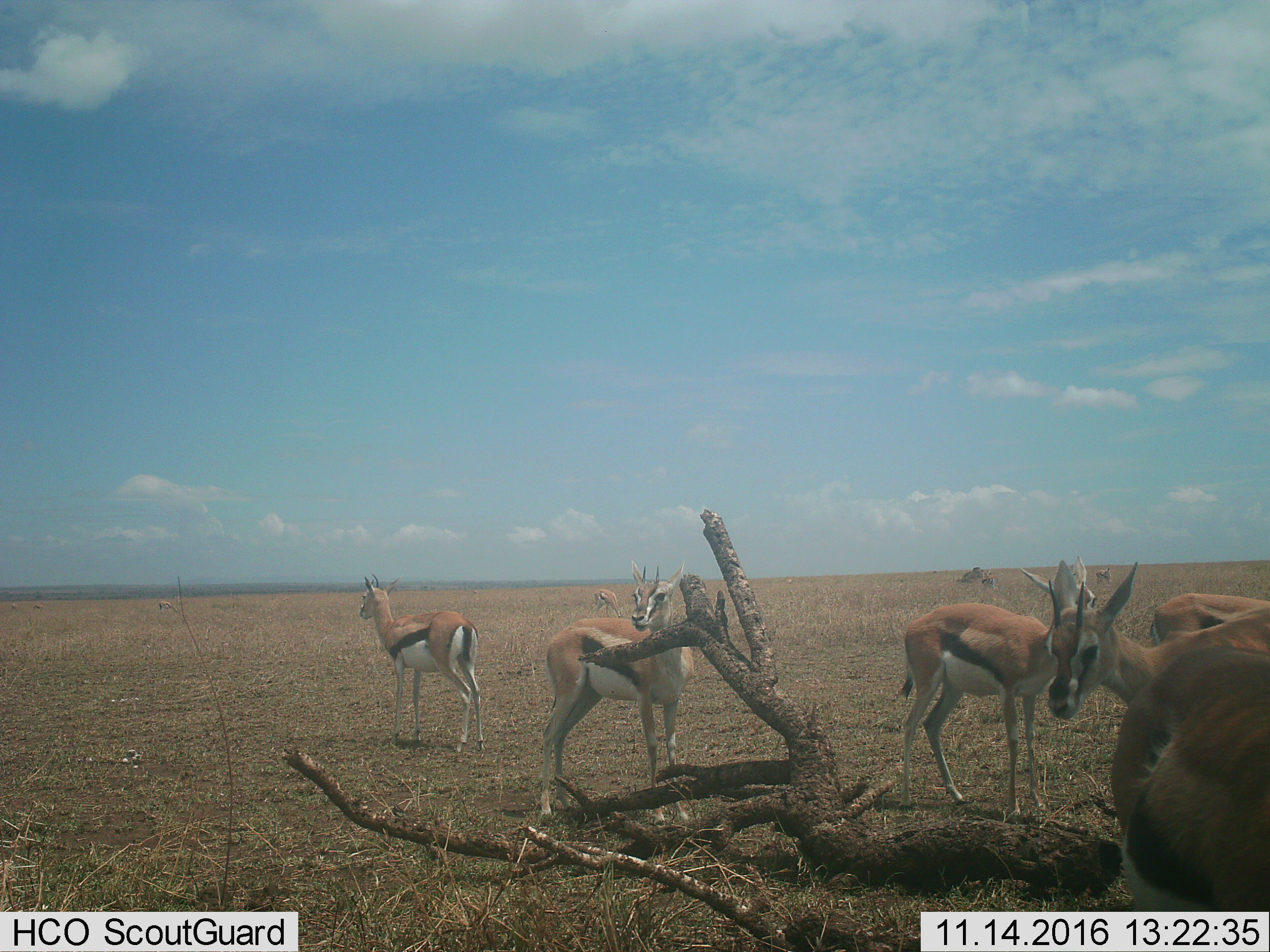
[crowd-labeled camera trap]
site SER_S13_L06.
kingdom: Animalia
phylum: Chordata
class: Mammalia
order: Artiodactyla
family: Bovidae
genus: Eudorcas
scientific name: Eudorcas thomsonii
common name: thomson's gazelle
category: gazellethomsons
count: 10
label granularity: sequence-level